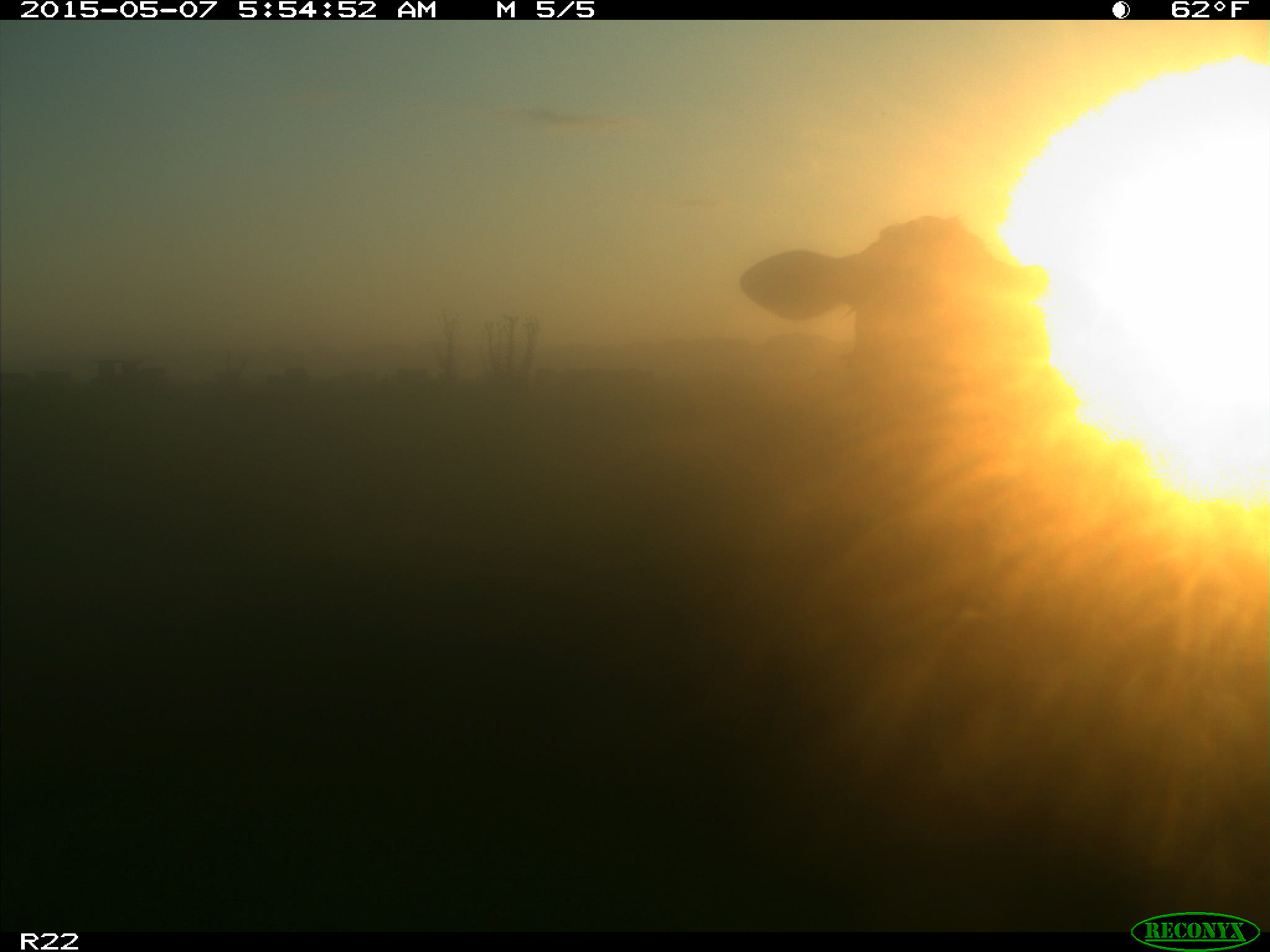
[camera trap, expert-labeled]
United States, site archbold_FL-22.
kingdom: Animalia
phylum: Chordata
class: Mammalia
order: Artiodactyla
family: Bovidae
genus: Bos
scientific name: Bos taurus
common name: domestic cow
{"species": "Bos taurus (domestic cow)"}